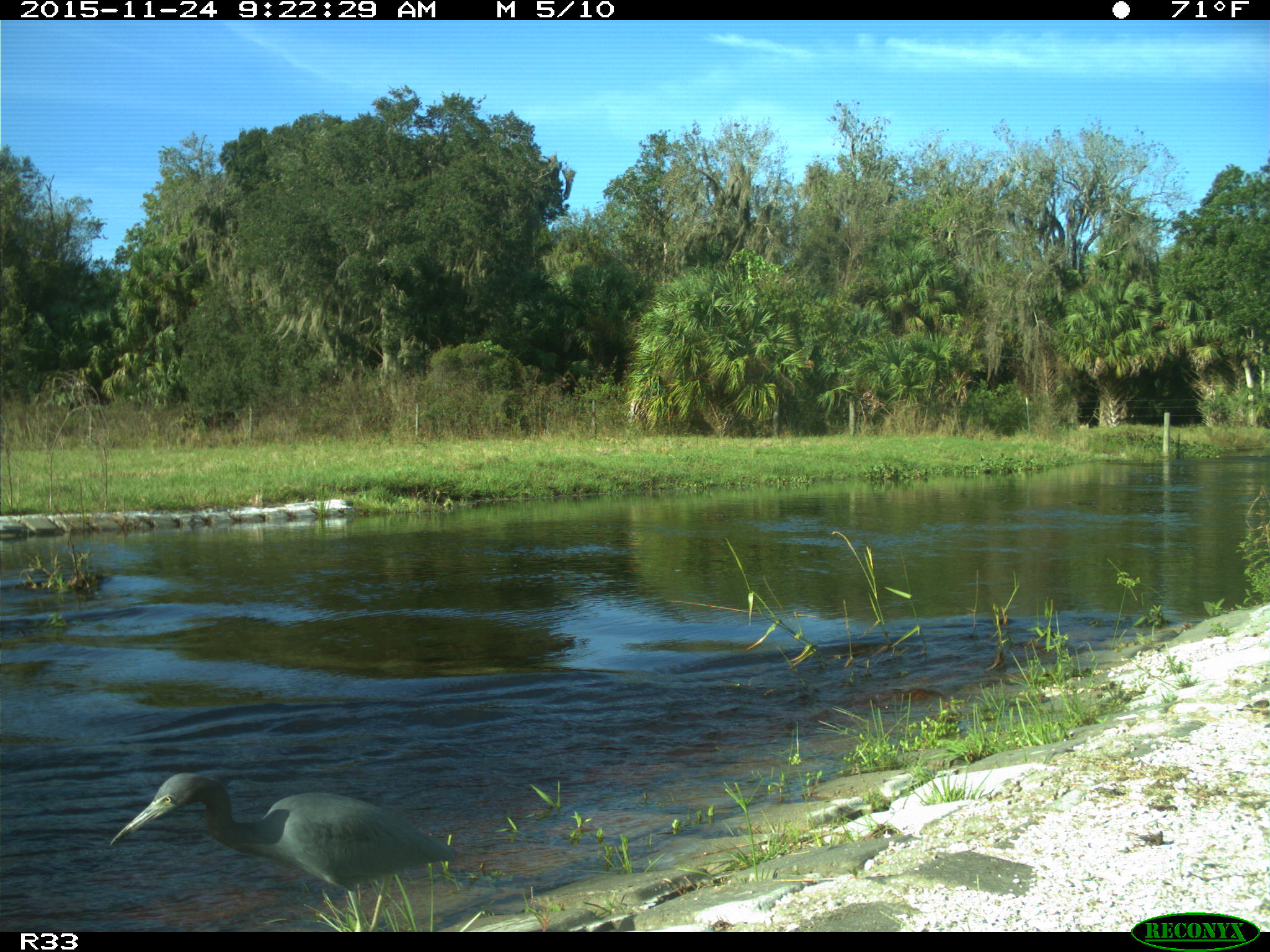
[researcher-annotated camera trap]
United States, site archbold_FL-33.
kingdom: Animalia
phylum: Chordata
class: Aves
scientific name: Aves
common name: birds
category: unidentified bird